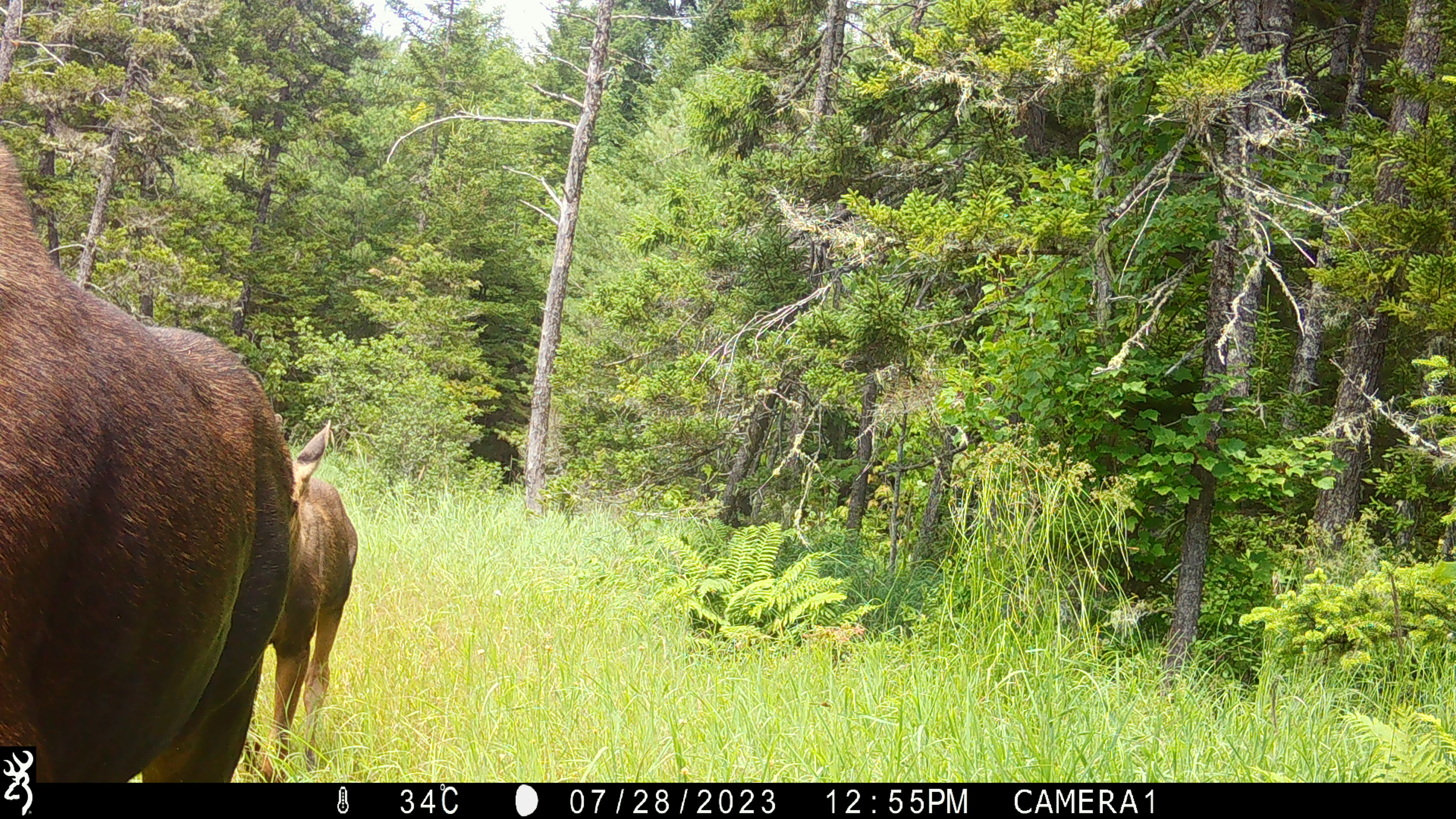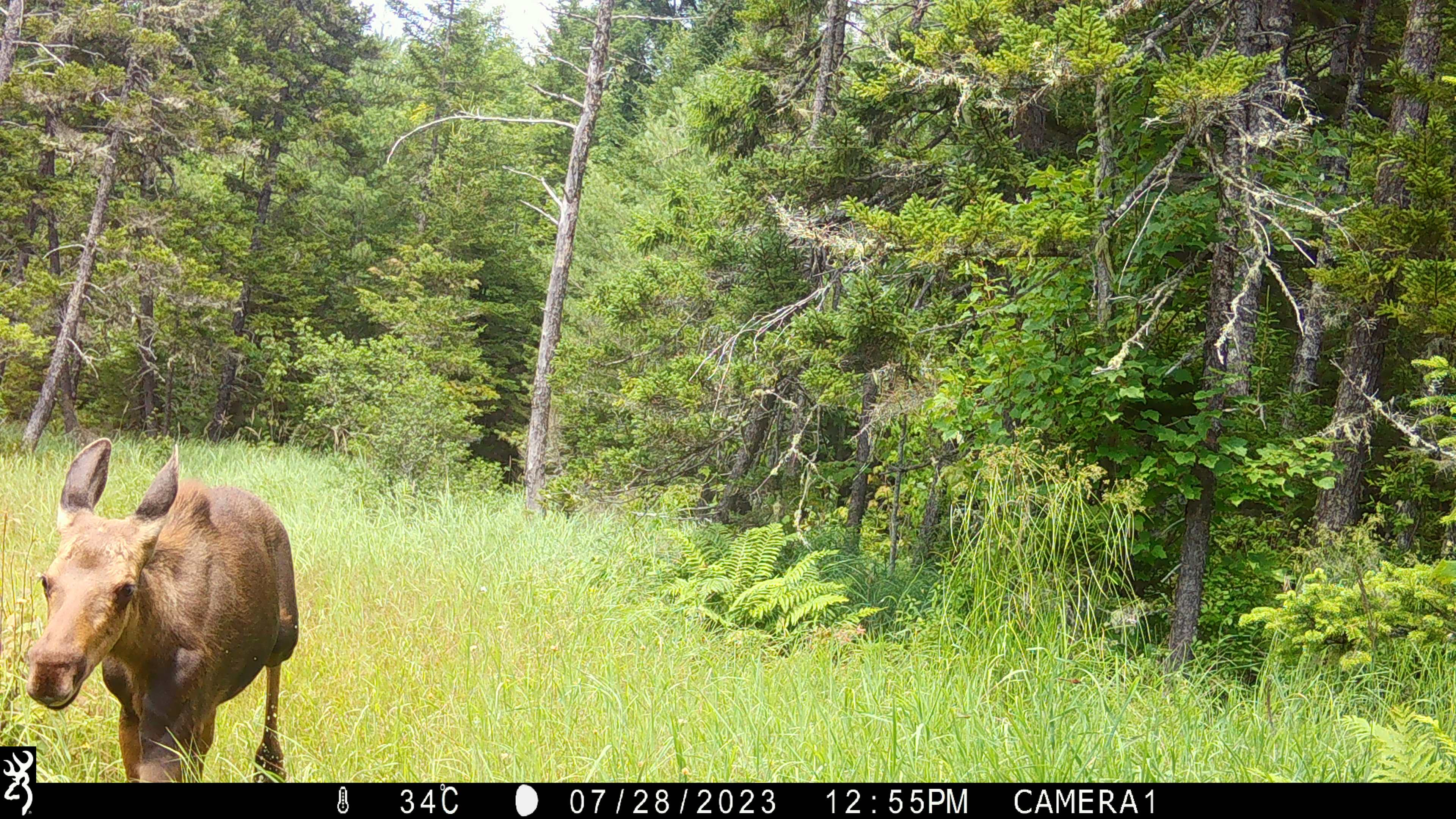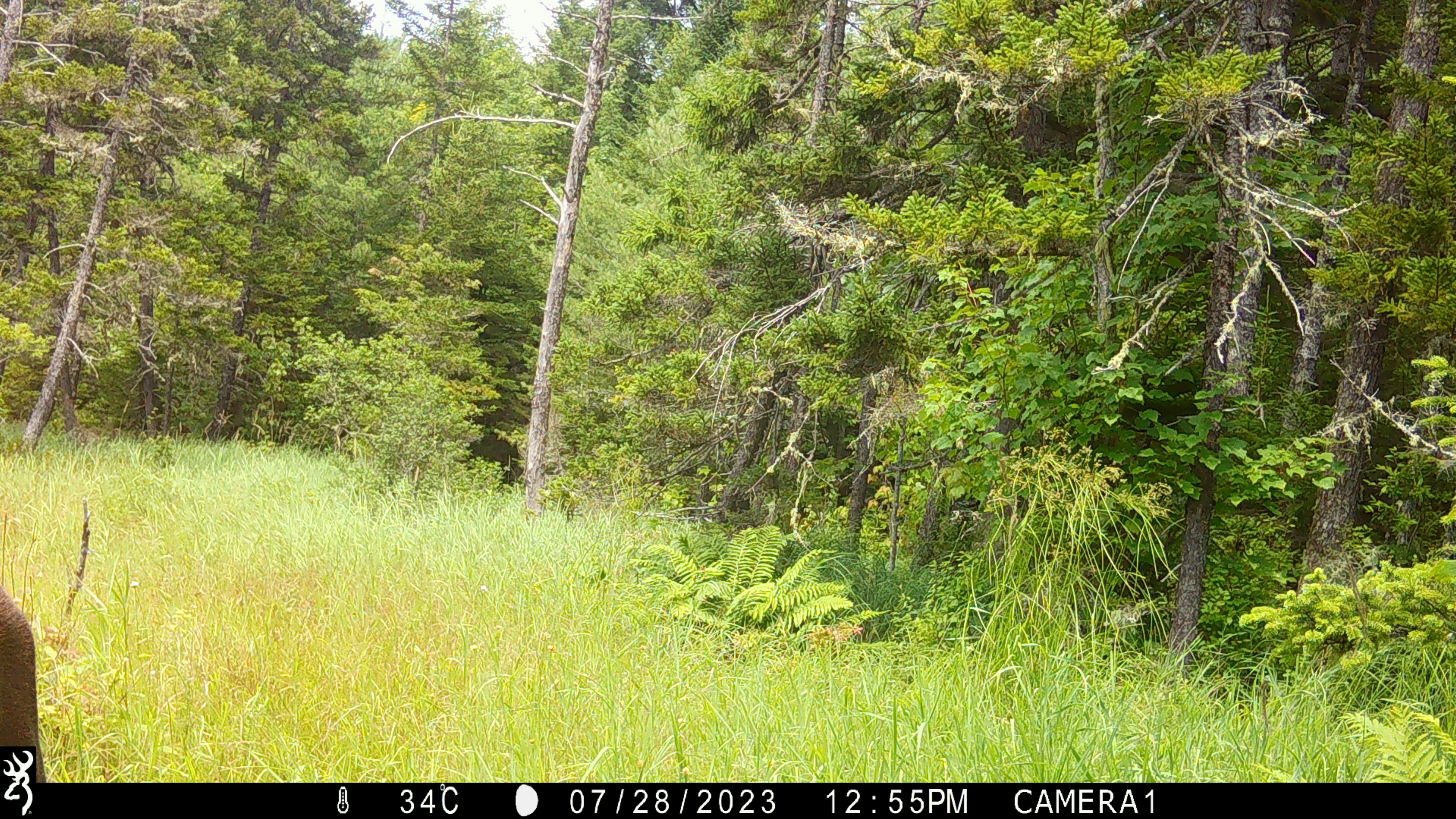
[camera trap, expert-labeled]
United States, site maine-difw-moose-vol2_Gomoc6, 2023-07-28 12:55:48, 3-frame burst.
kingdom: Animalia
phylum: Chordata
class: Mammalia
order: Artiodactyla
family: Cervidae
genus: Alces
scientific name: Alces alces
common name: moose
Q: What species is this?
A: Moose (Alces alces).